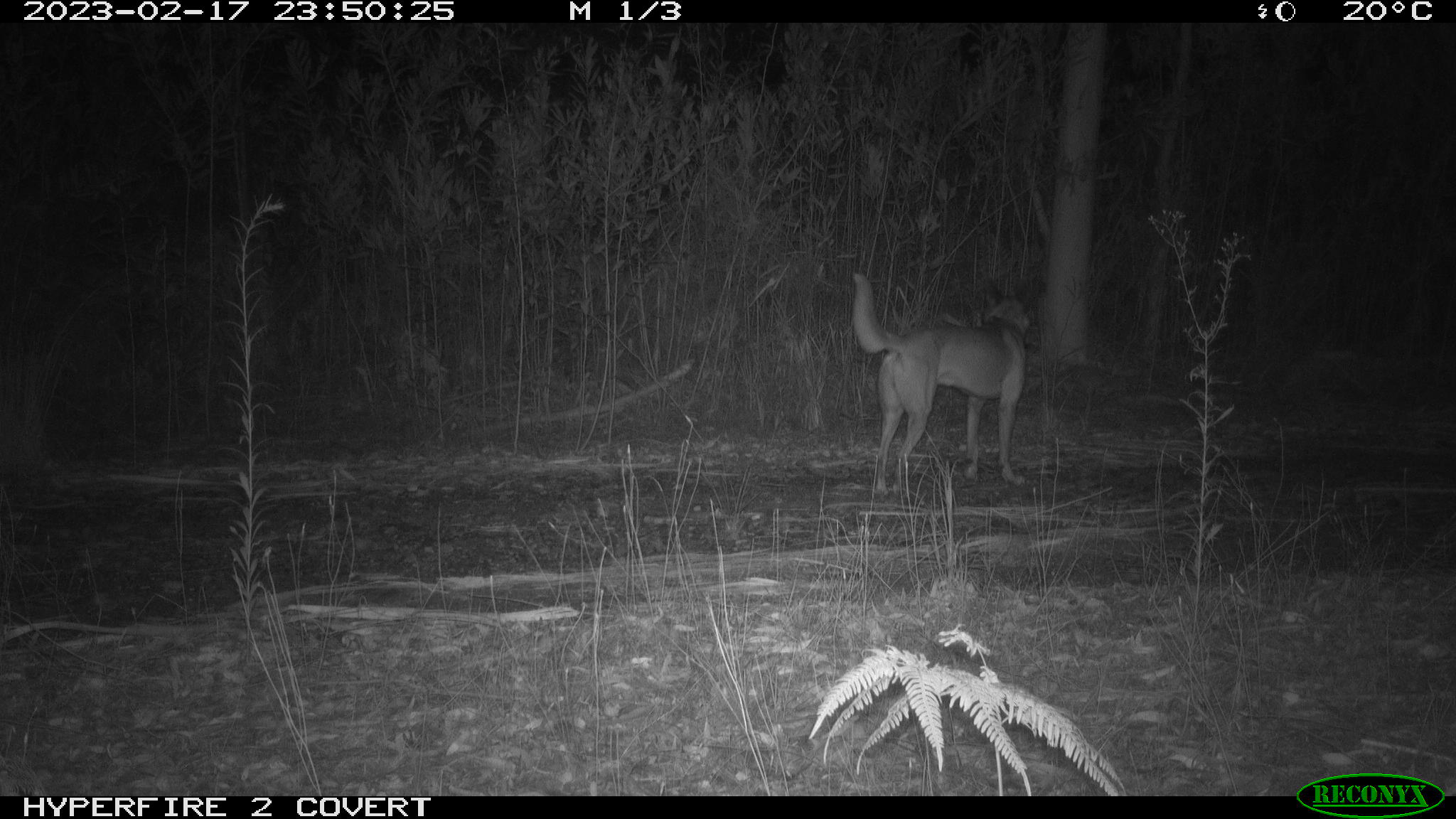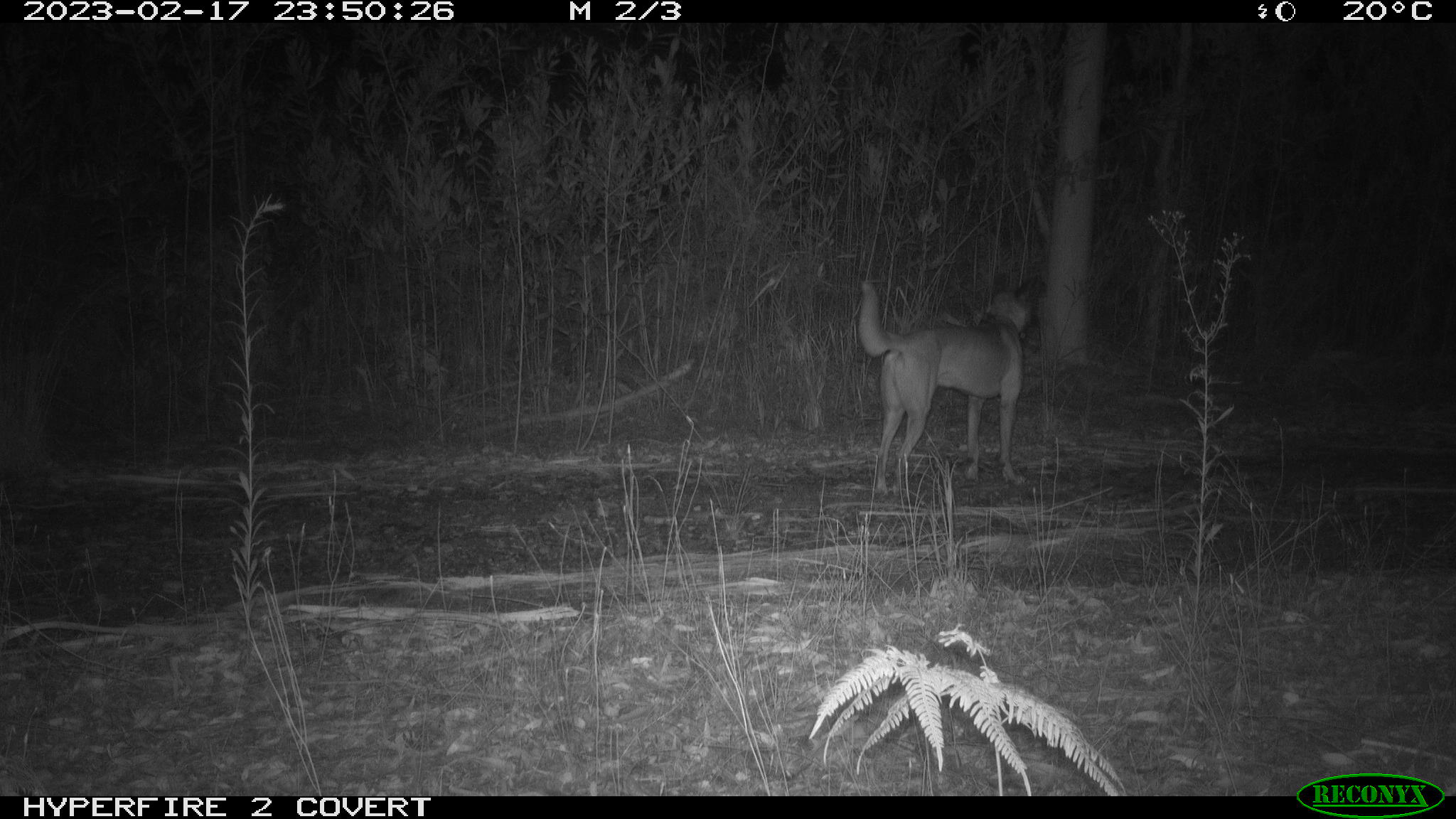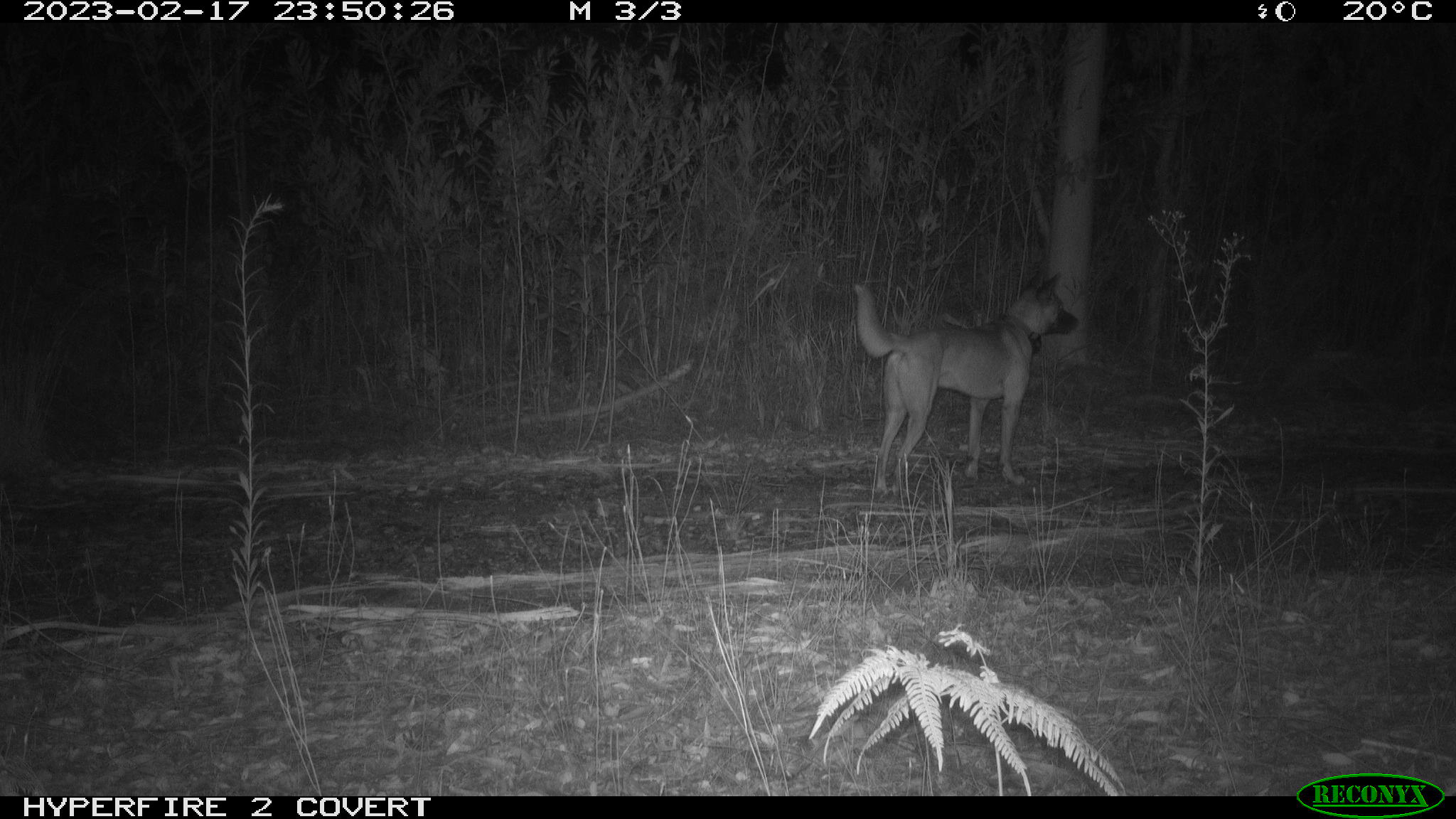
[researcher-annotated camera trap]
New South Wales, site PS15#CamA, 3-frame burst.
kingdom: Animalia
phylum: Chordata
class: Mammalia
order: Carnivora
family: Canidae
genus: Canis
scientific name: Canis familiaris dingo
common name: dingo